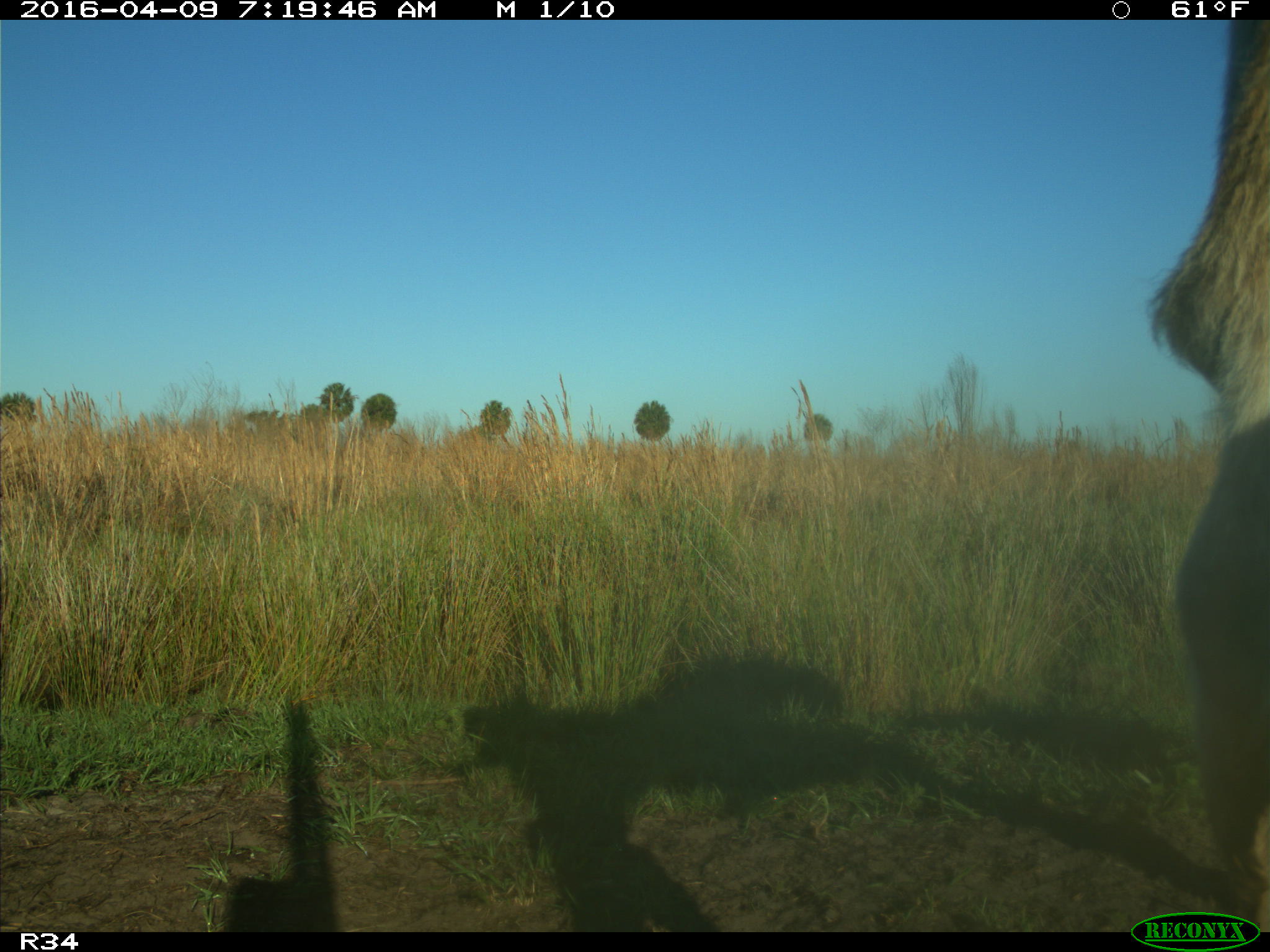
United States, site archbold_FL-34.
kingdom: Animalia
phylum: Chordata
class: Mammalia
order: Artiodactyla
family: Bovidae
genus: Bos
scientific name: Bos taurus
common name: domestic cow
Bos taurus (domestic cow).